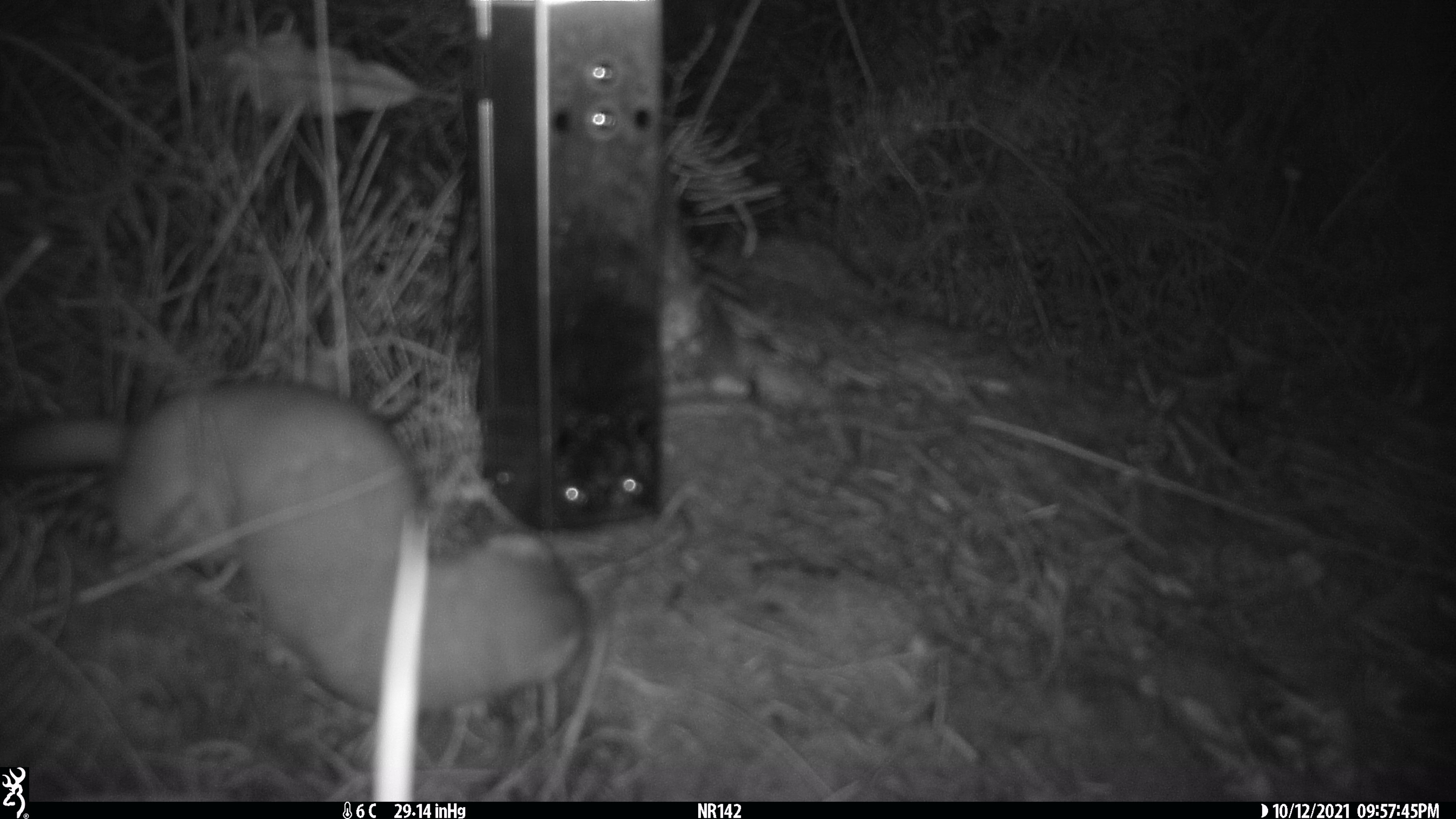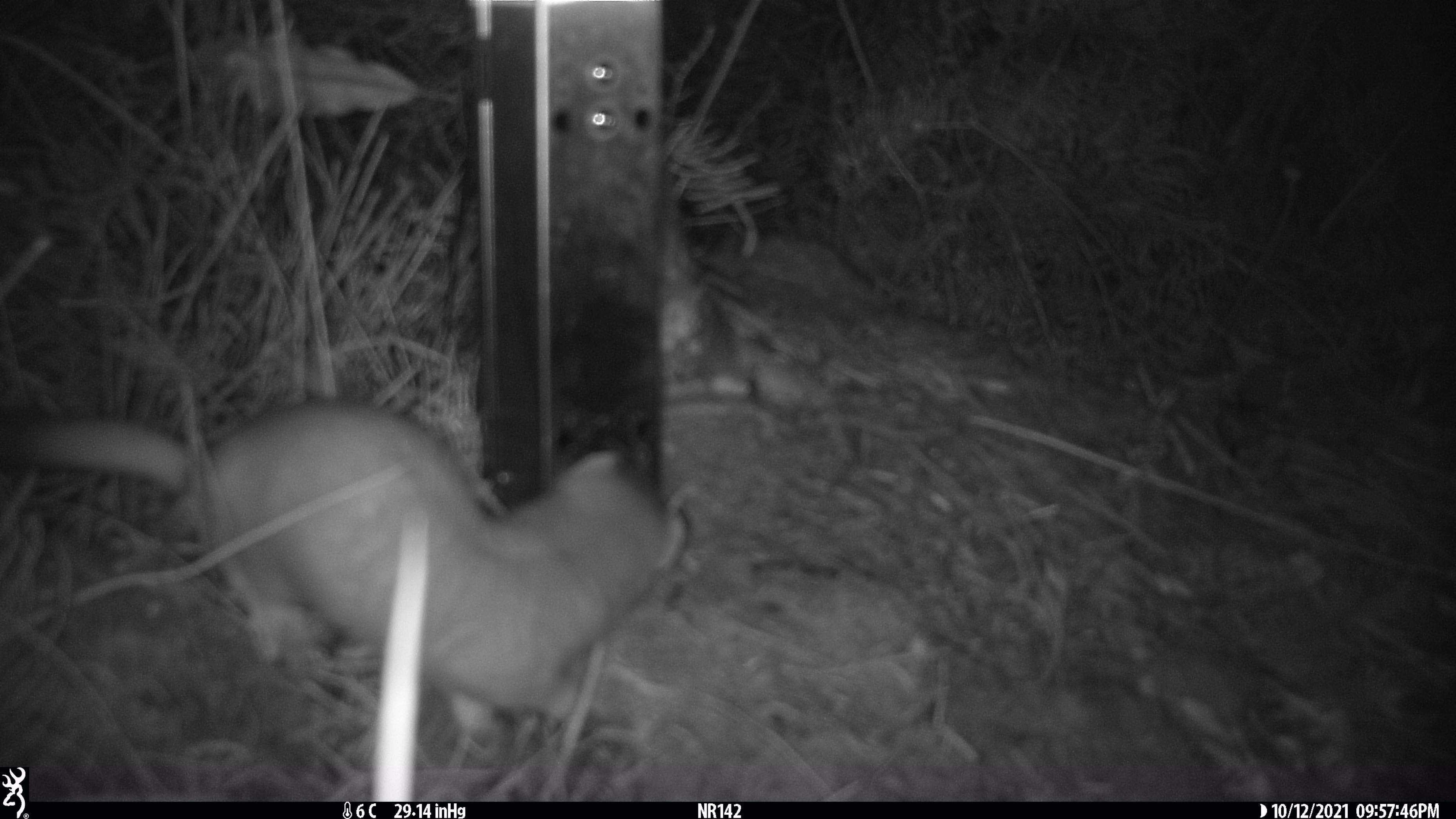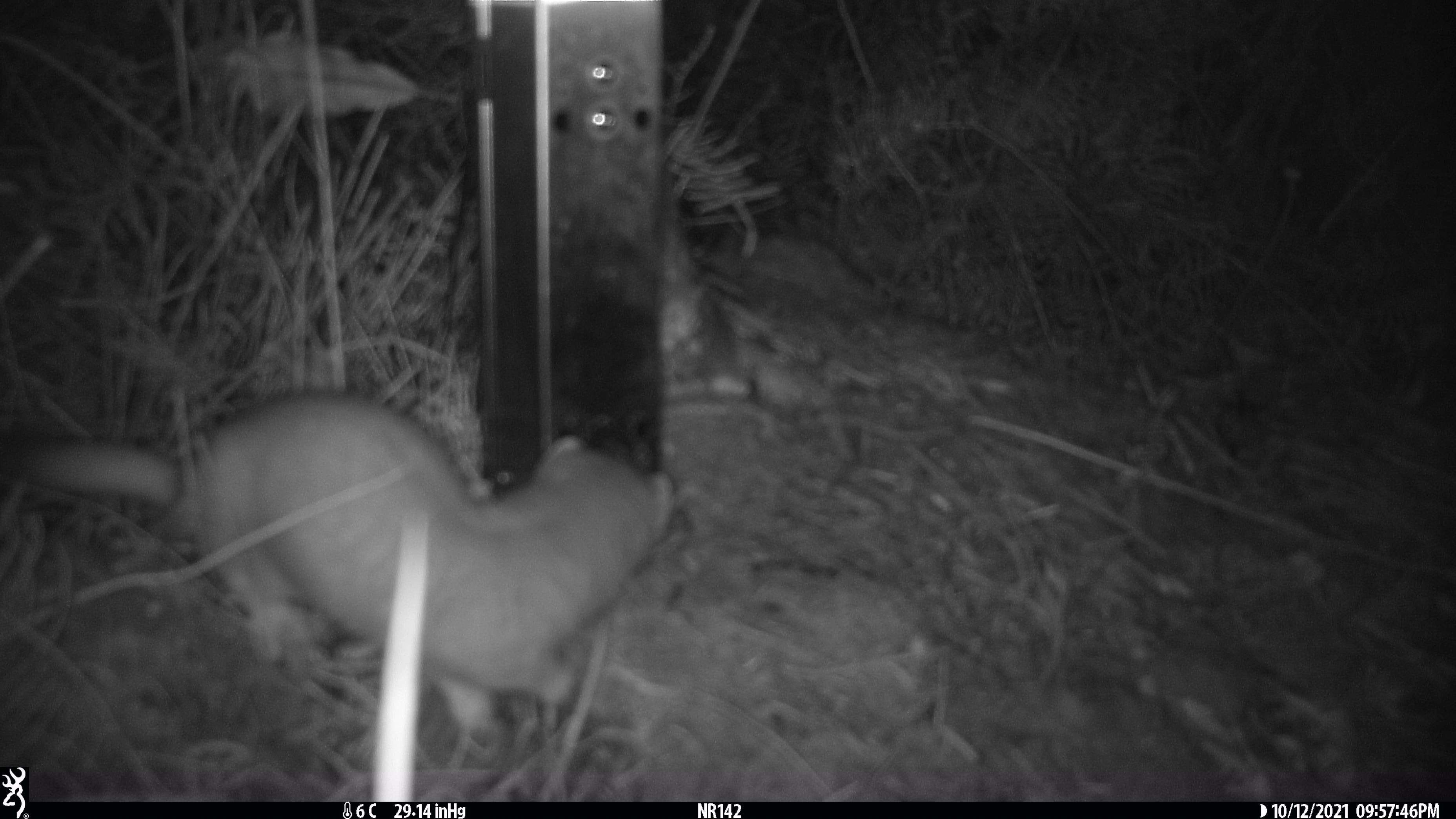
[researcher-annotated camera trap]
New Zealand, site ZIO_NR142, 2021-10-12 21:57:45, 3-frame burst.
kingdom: Animalia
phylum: Chordata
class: Mammalia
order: Carnivora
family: Mustelidae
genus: Mustela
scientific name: Mustela erminea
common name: stoat